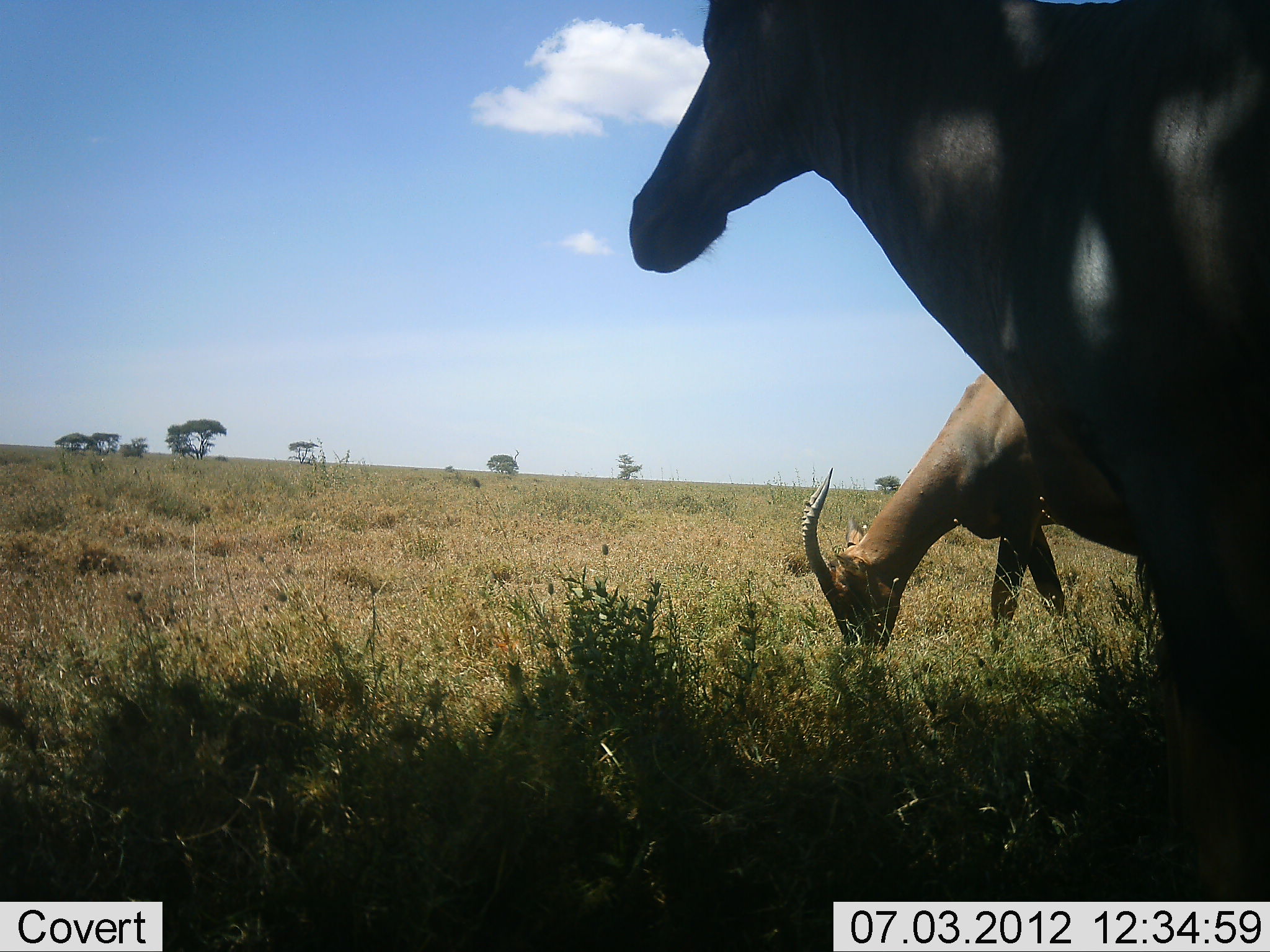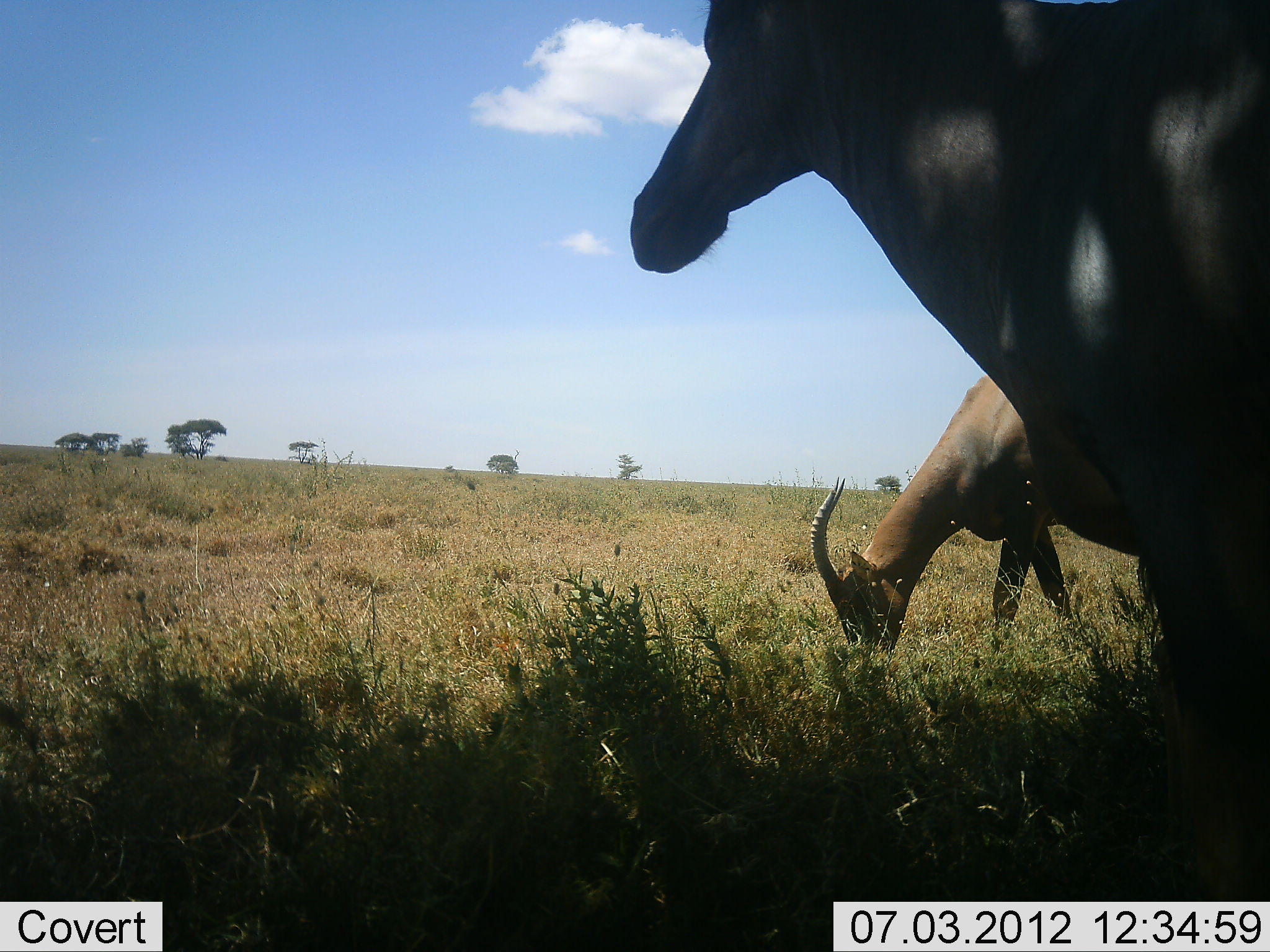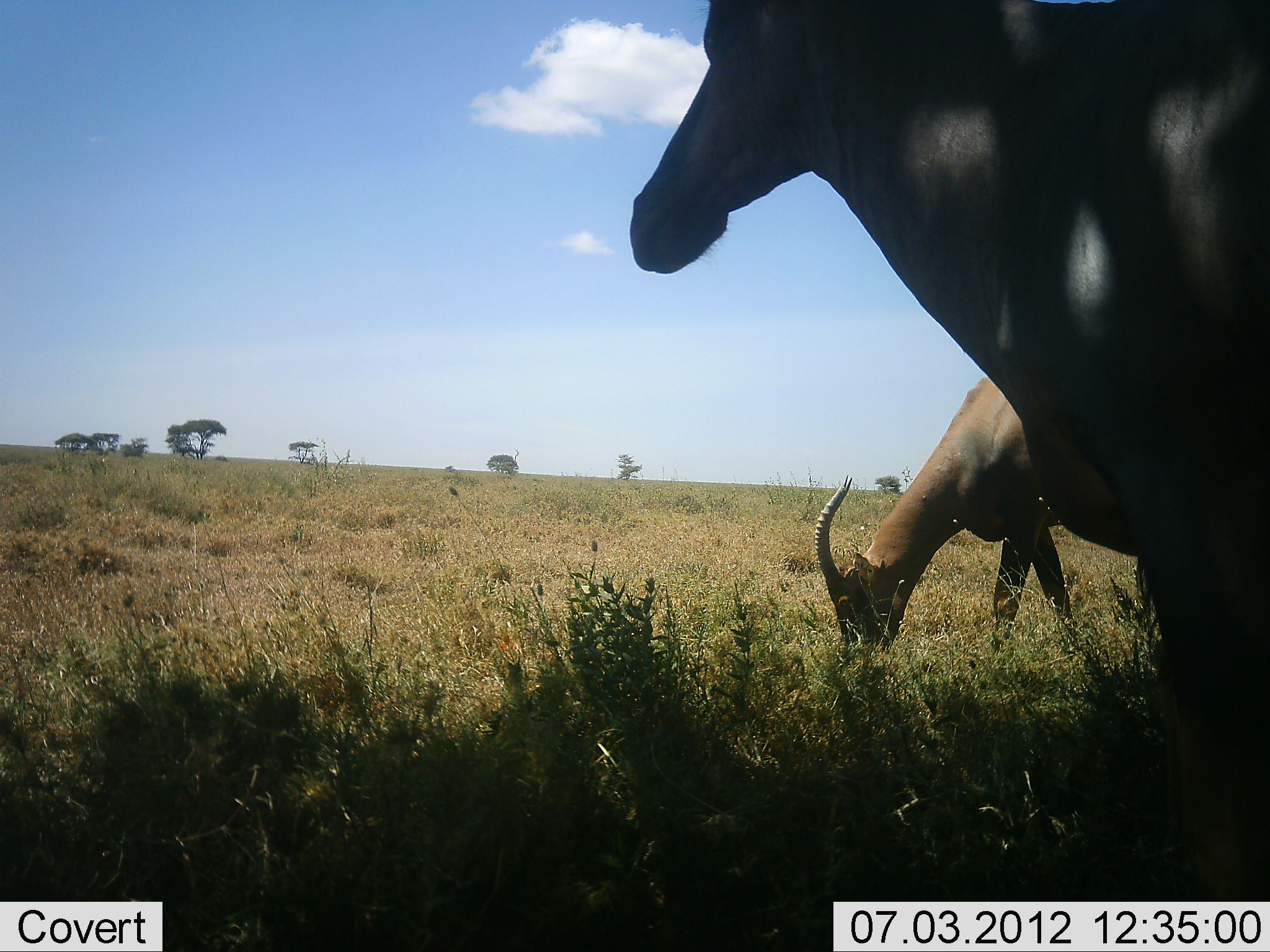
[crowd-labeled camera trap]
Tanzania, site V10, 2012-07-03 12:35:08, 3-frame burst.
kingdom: Animalia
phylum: Chordata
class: Mammalia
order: Artiodactyla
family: Bovidae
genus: Damaliscus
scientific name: Damaliscus lunatus jimela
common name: topi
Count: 2.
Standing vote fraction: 75%.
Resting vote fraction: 0%.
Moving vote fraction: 0%.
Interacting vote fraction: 0%.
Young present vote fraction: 0%.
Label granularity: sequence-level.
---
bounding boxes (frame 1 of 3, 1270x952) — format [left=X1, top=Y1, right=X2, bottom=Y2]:
animal: [left=628, top=0, right=1270, bottom=899]; [left=800, top=370, right=1067, bottom=667]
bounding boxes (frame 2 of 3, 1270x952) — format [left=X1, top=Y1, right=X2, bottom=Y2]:
animal: [left=629, top=0, right=1269, bottom=905]; [left=807, top=373, right=1077, bottom=667]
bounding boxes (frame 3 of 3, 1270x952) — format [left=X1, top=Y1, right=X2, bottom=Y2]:
animal: [left=628, top=0, right=1270, bottom=903]; [left=810, top=376, right=1082, bottom=656]